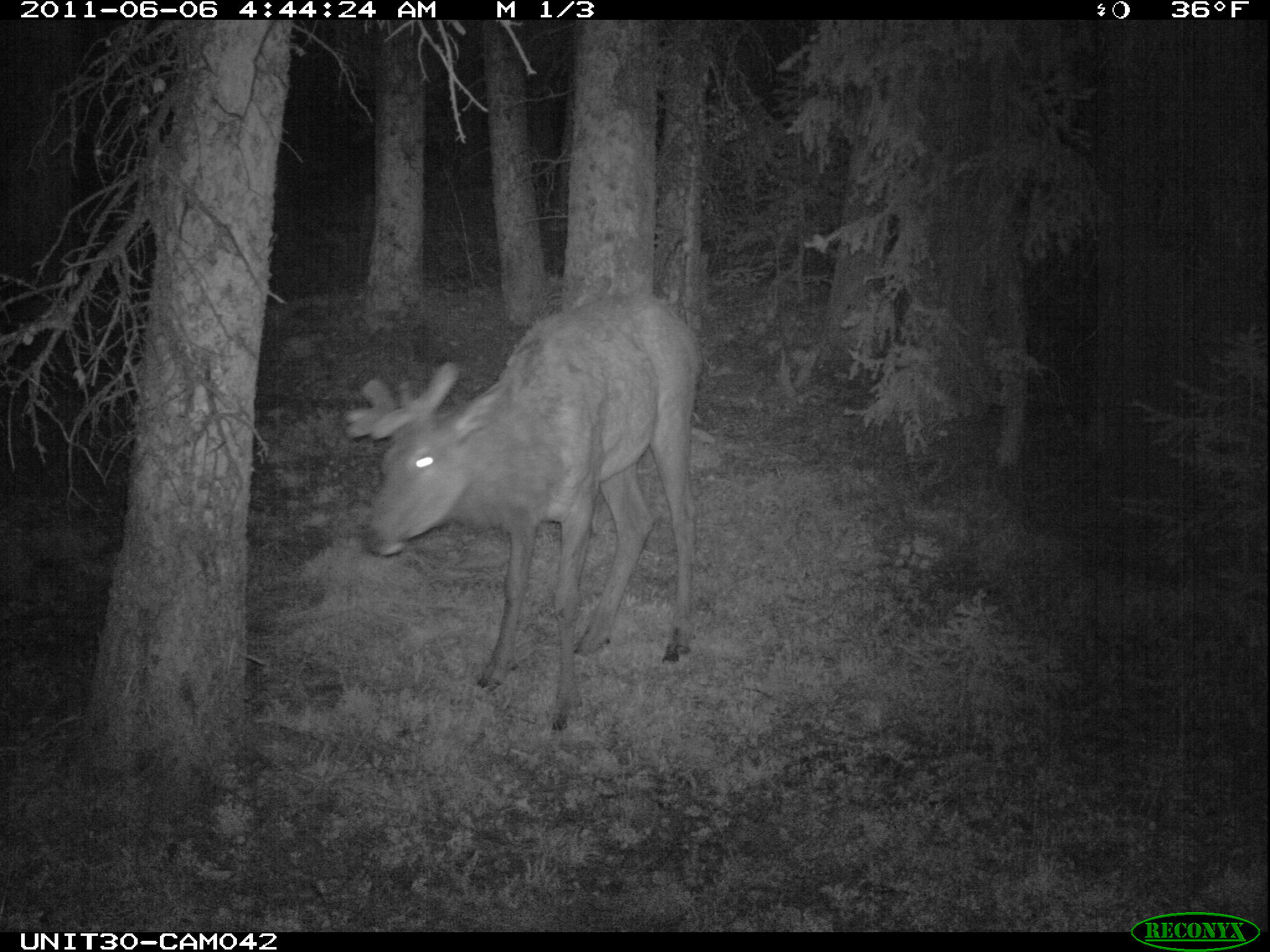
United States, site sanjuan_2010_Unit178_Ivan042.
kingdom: Animalia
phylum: Chordata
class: Mammalia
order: Artiodactyla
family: Cervidae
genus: Cervus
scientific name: Cervus elaphus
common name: red deer